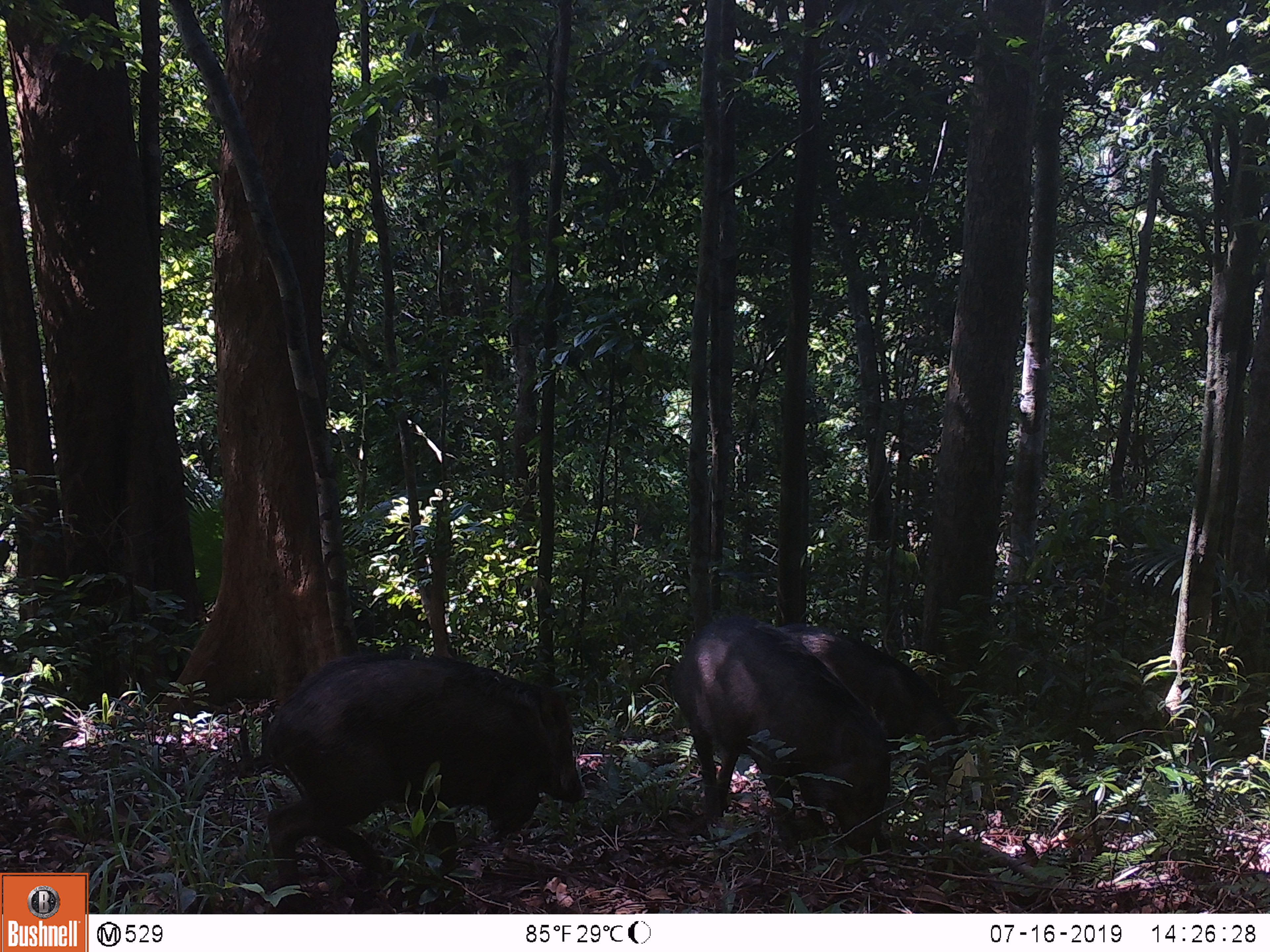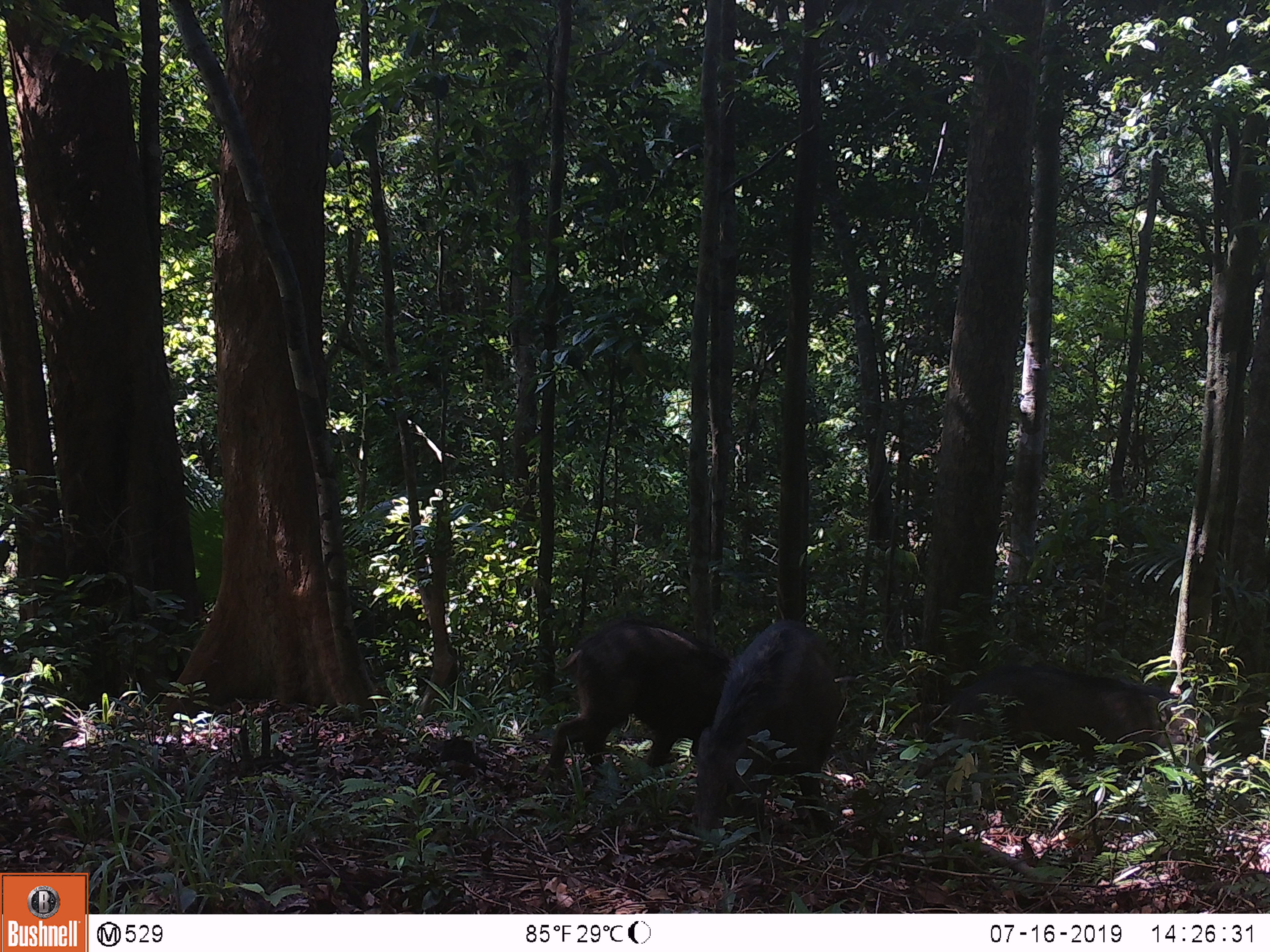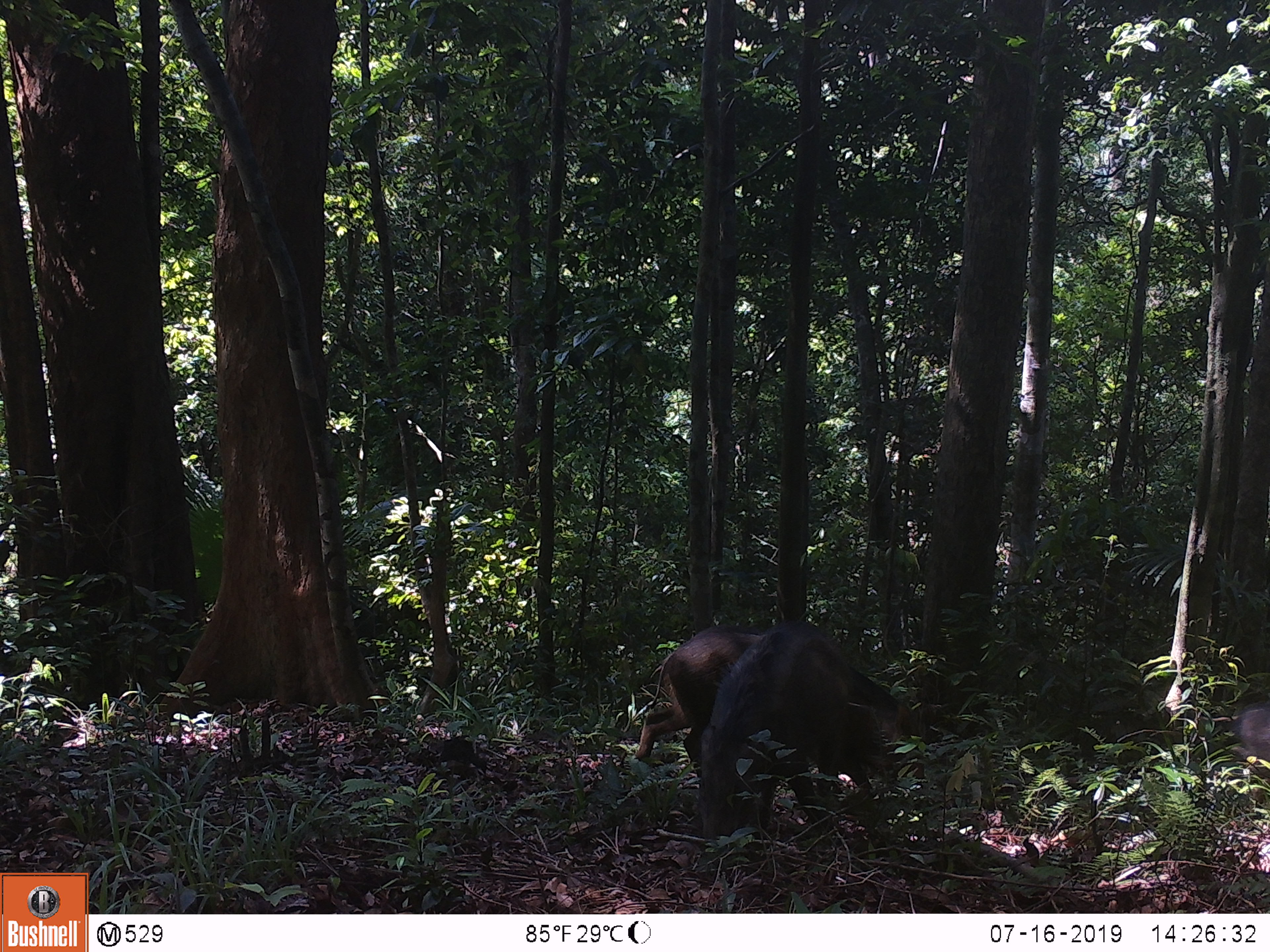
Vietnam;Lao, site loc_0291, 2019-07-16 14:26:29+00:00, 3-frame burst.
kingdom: Animalia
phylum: Chordata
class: Mammalia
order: Artiodactyla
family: Suidae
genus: Sus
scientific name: Sus scrofa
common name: eurasian wild pig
Eurasian wild pig (Sus scrofa). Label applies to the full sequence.